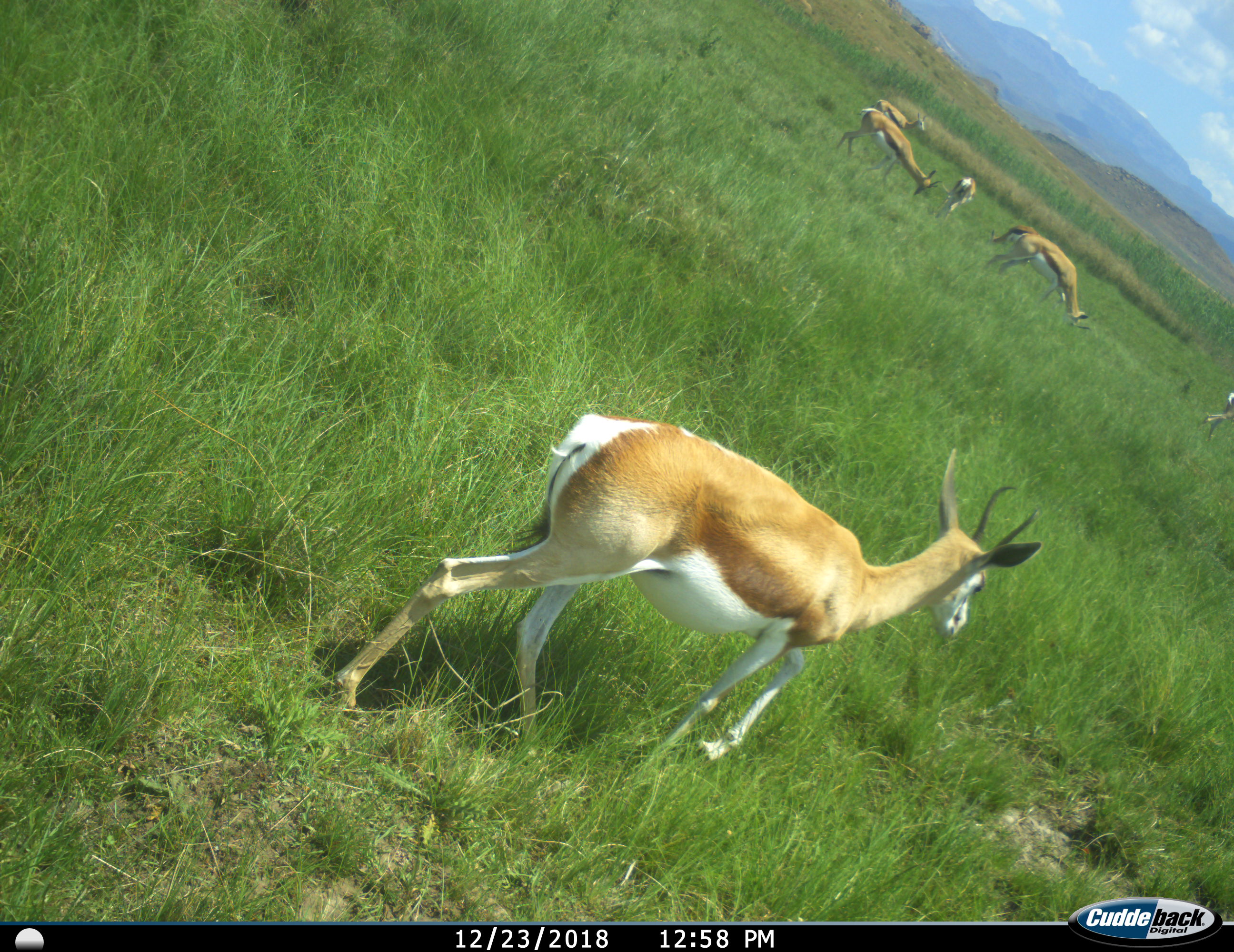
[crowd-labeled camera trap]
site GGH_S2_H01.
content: unidentified animal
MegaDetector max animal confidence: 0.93